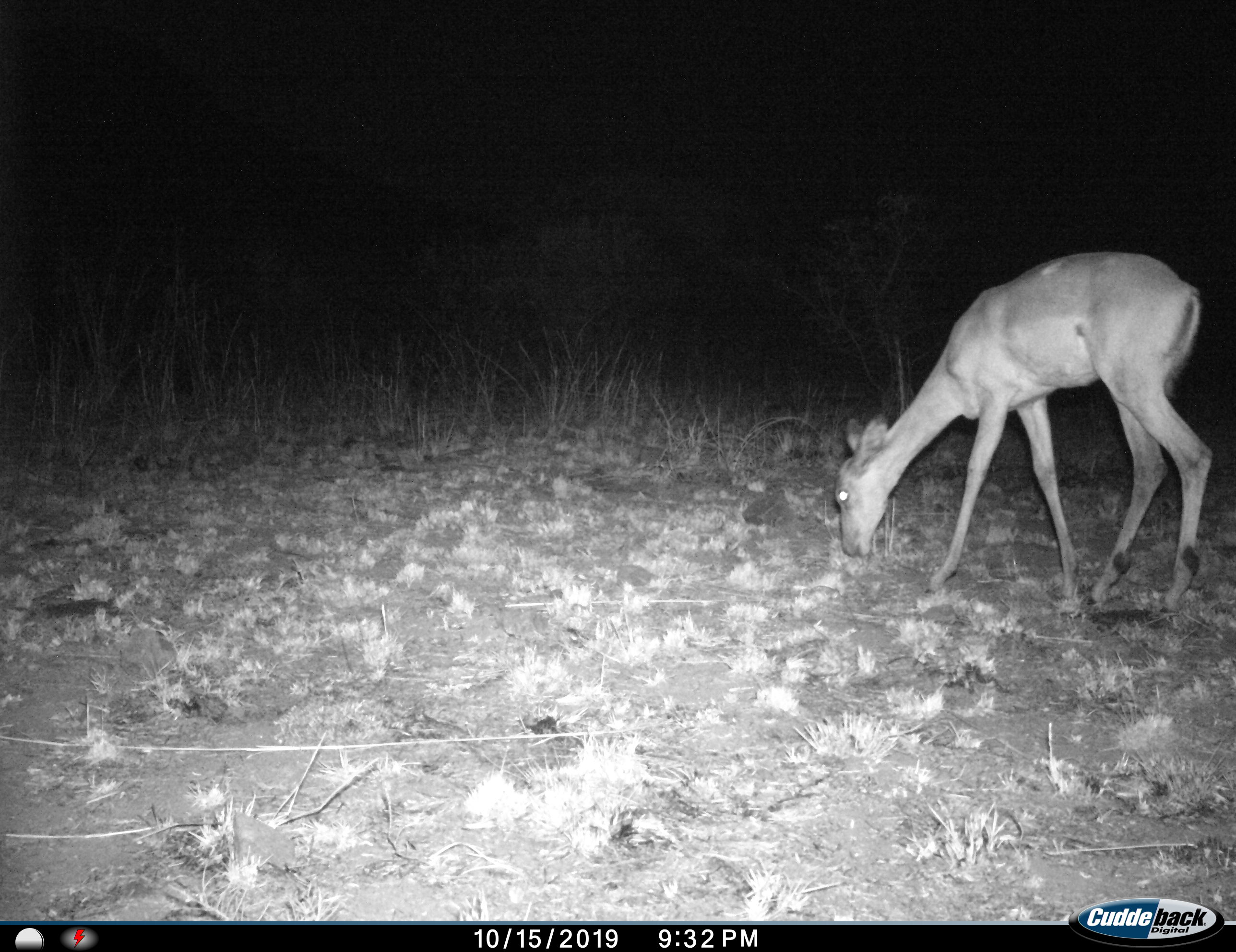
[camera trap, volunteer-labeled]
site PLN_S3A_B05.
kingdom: Animalia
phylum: Chordata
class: Mammalia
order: Artiodactyla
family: Bovidae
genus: Aepyceros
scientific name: Aepyceros melampus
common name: impala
Impala (Aepyceros melampus), count 1. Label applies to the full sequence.